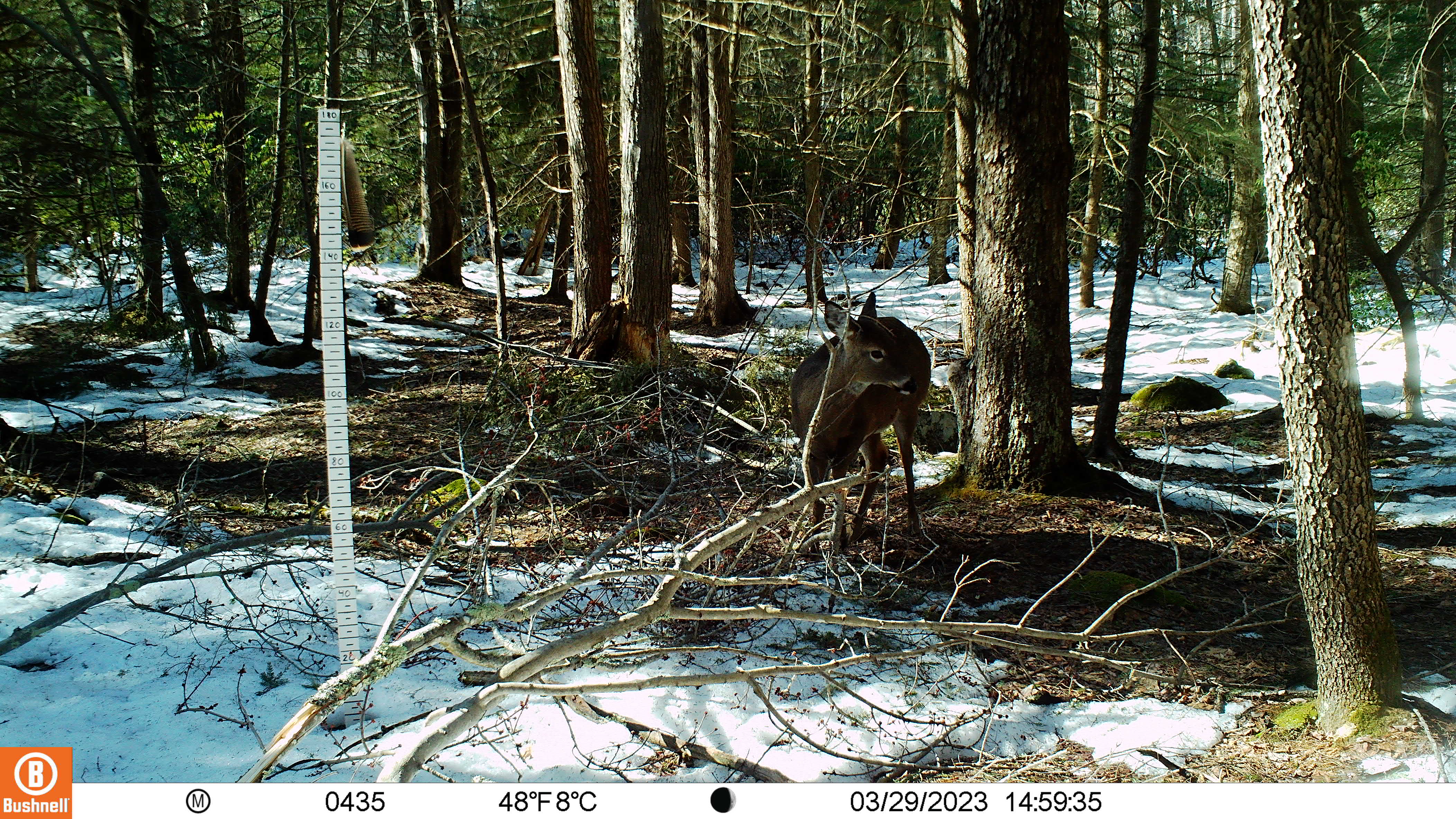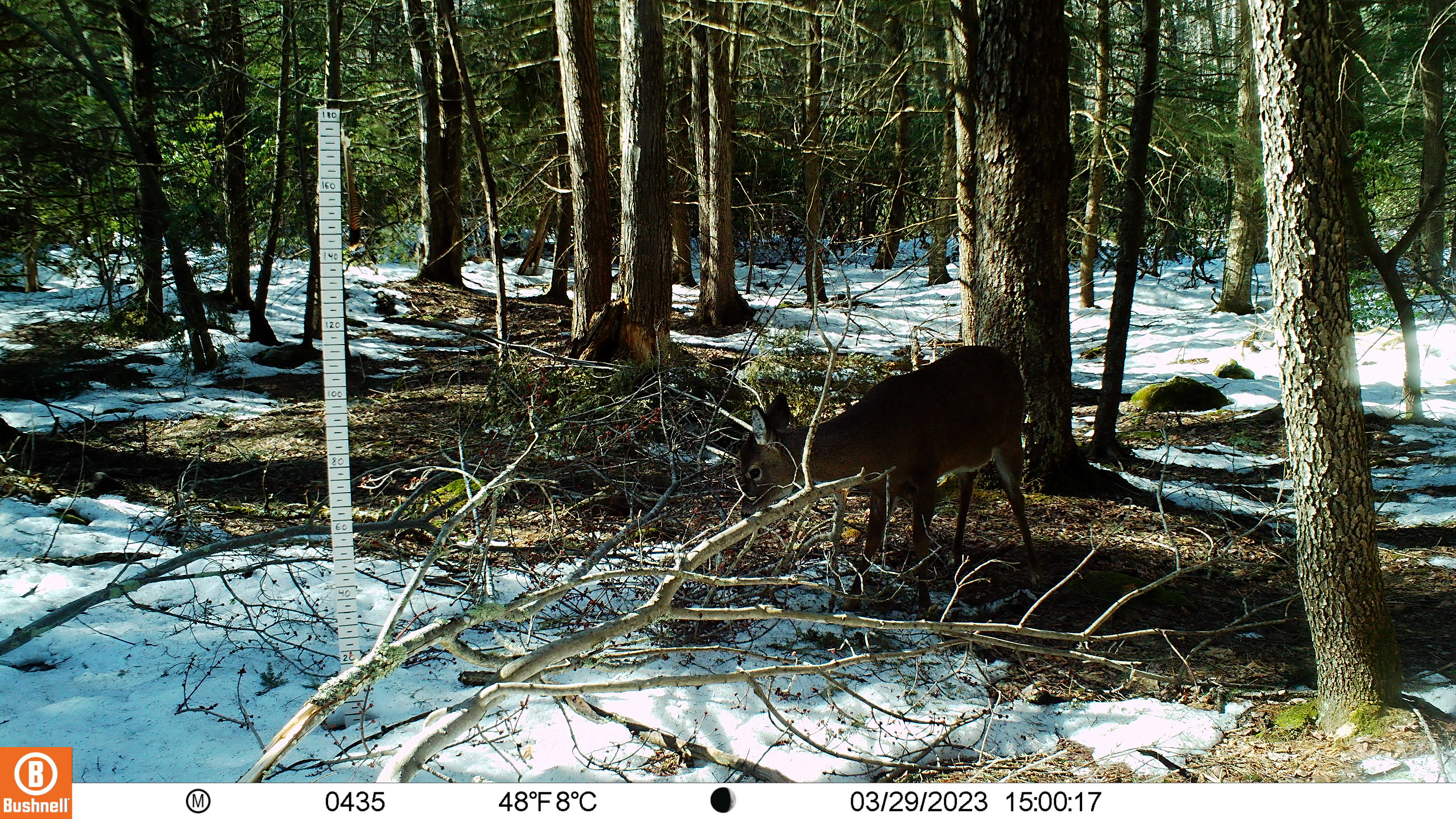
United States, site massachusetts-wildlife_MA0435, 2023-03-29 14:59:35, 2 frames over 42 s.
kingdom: Animalia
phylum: Chordata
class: Mammalia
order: Artiodactyla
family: Cervidae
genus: Odocoileus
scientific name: Odocoileus virginianus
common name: white-tailed deer